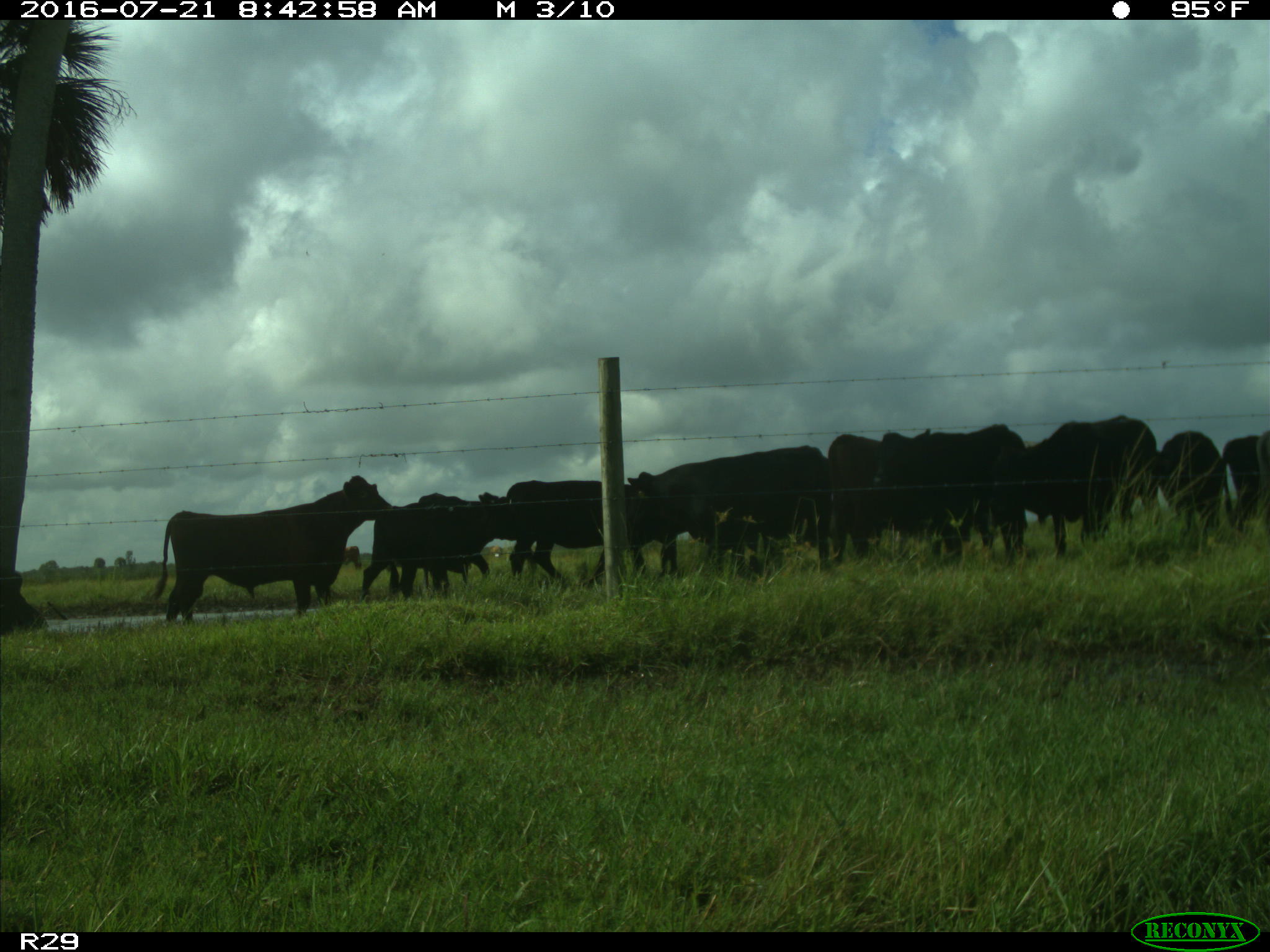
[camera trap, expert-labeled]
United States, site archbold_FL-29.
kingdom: Animalia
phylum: Chordata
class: Mammalia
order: Artiodactyla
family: Bovidae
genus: Bos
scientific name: Bos taurus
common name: domestic cow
Bos taurus (domestic cow).